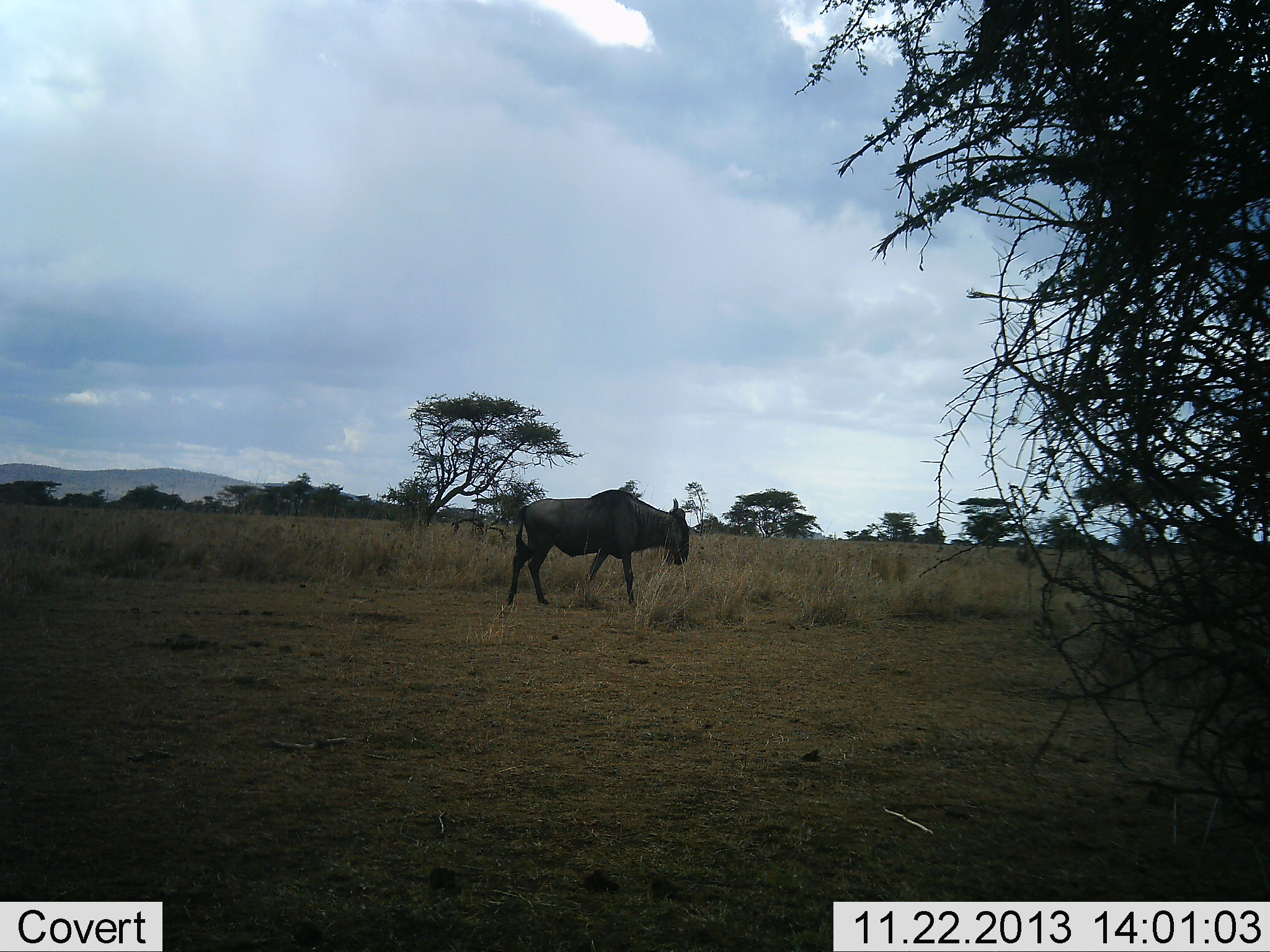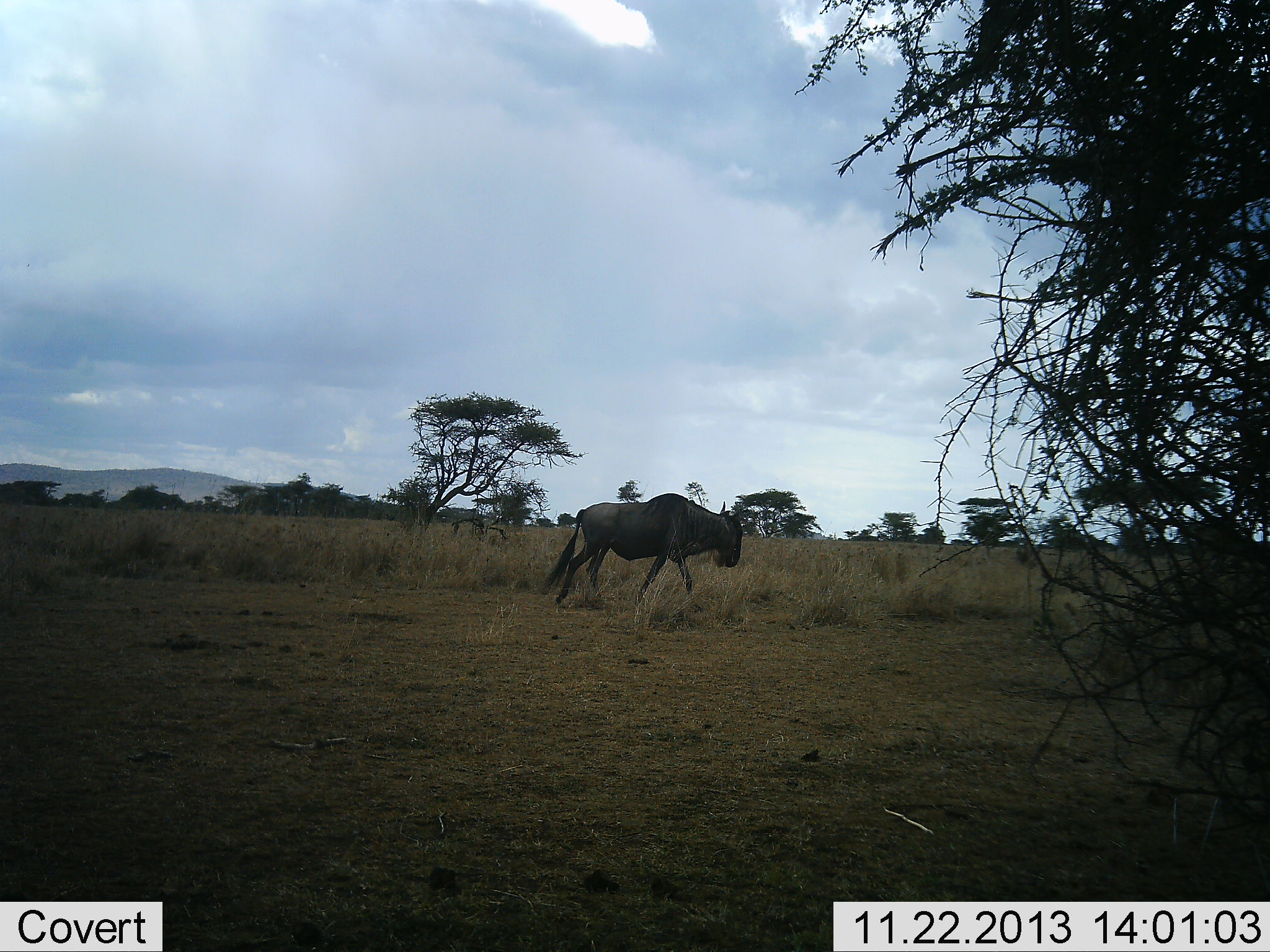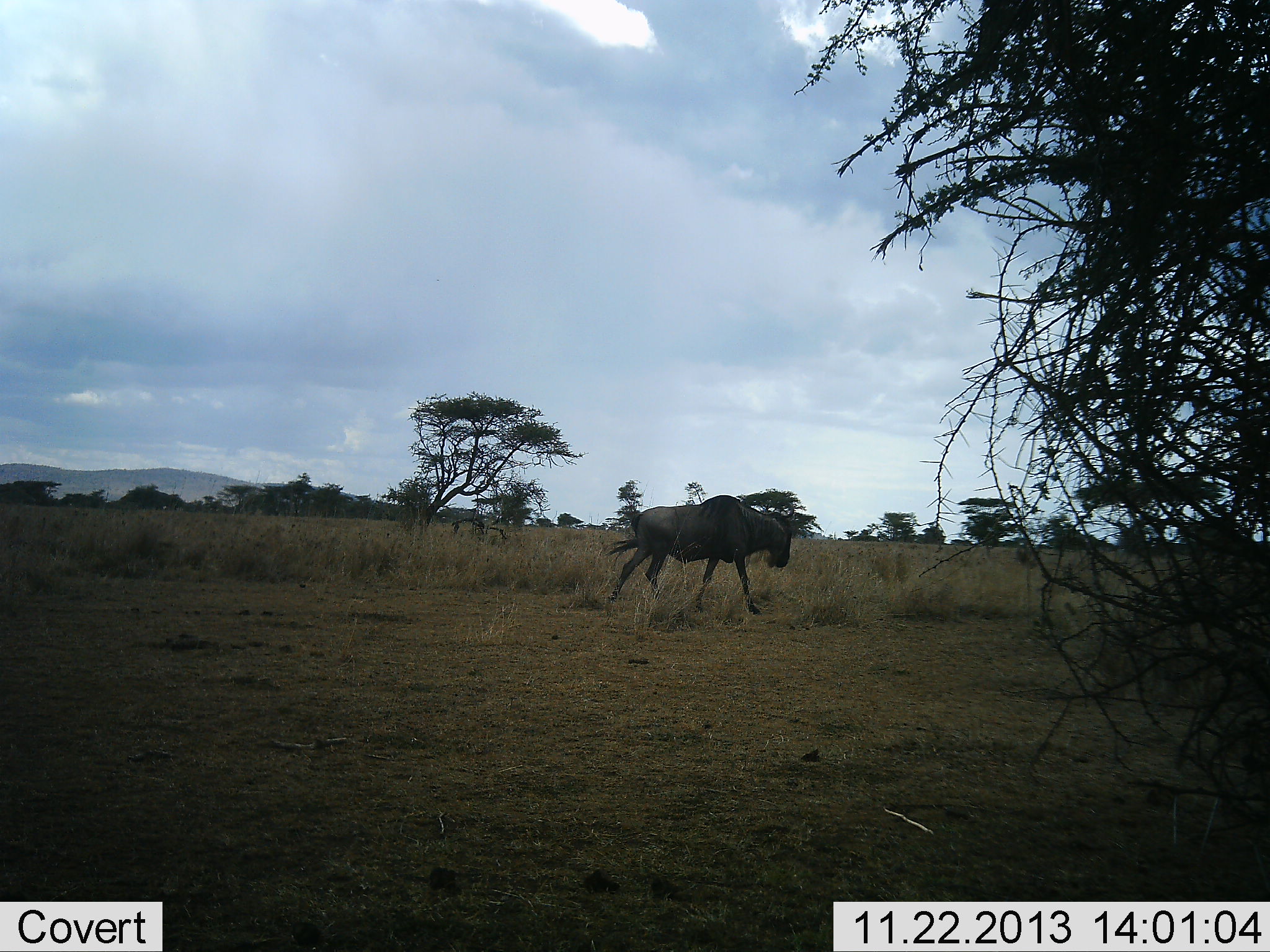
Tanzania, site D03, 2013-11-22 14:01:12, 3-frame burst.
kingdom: Animalia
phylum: Chordata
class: Mammalia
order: Artiodactyla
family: Bovidae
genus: Connochaetes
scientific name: Connochaetes taurinus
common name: blue wildebeest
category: wildebeest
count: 1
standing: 0%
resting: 0%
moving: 100%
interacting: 0%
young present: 0%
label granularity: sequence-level